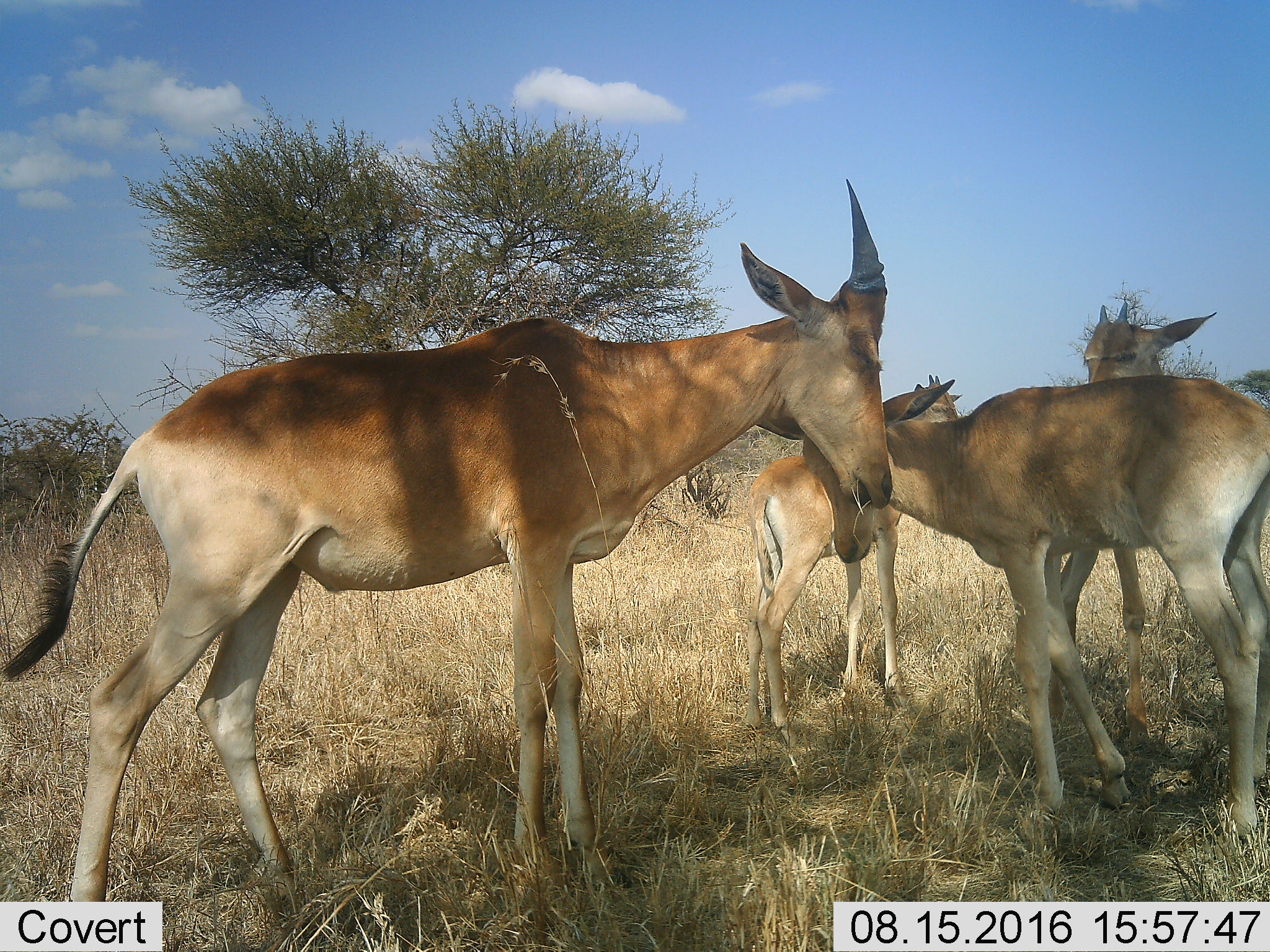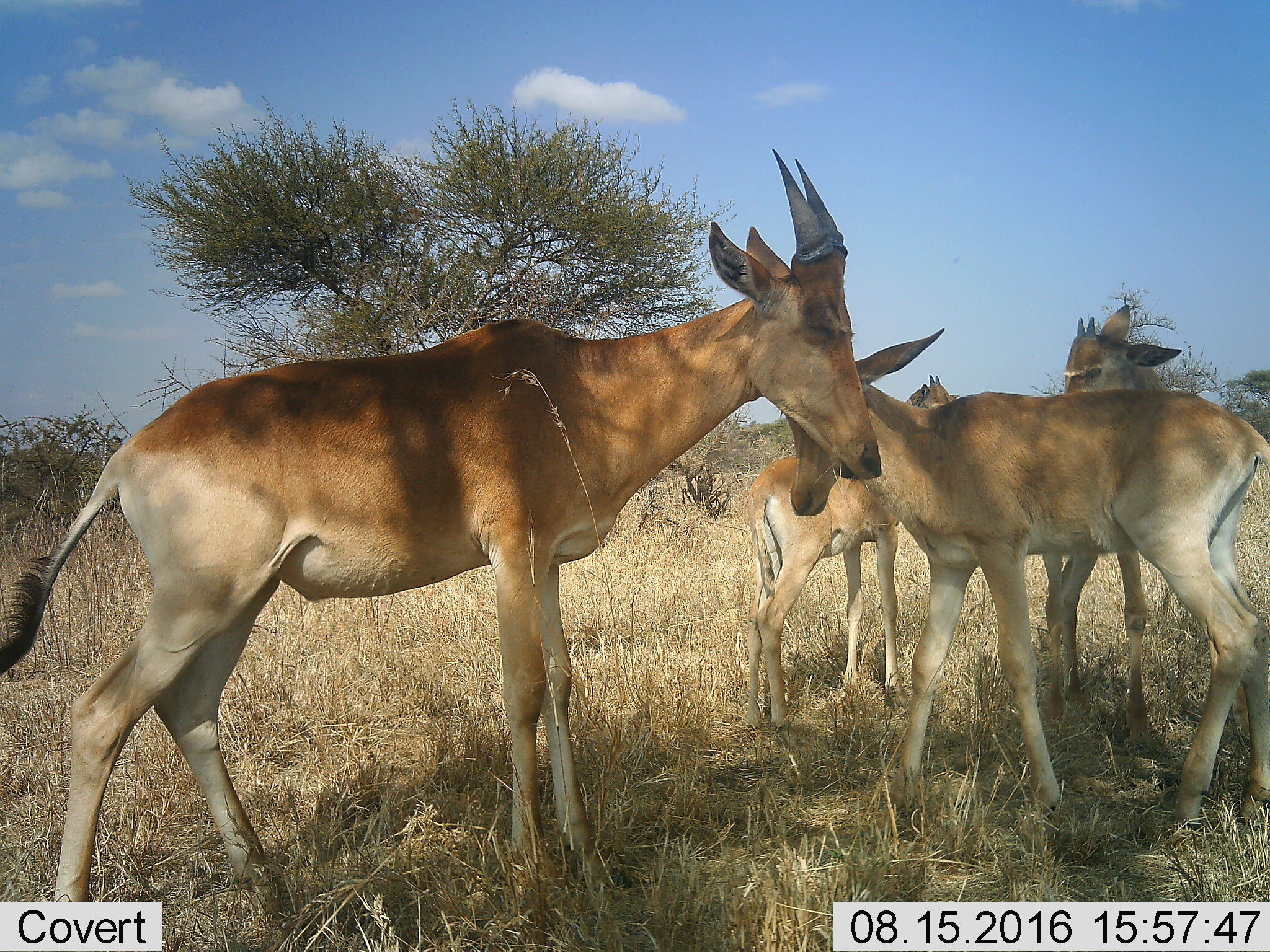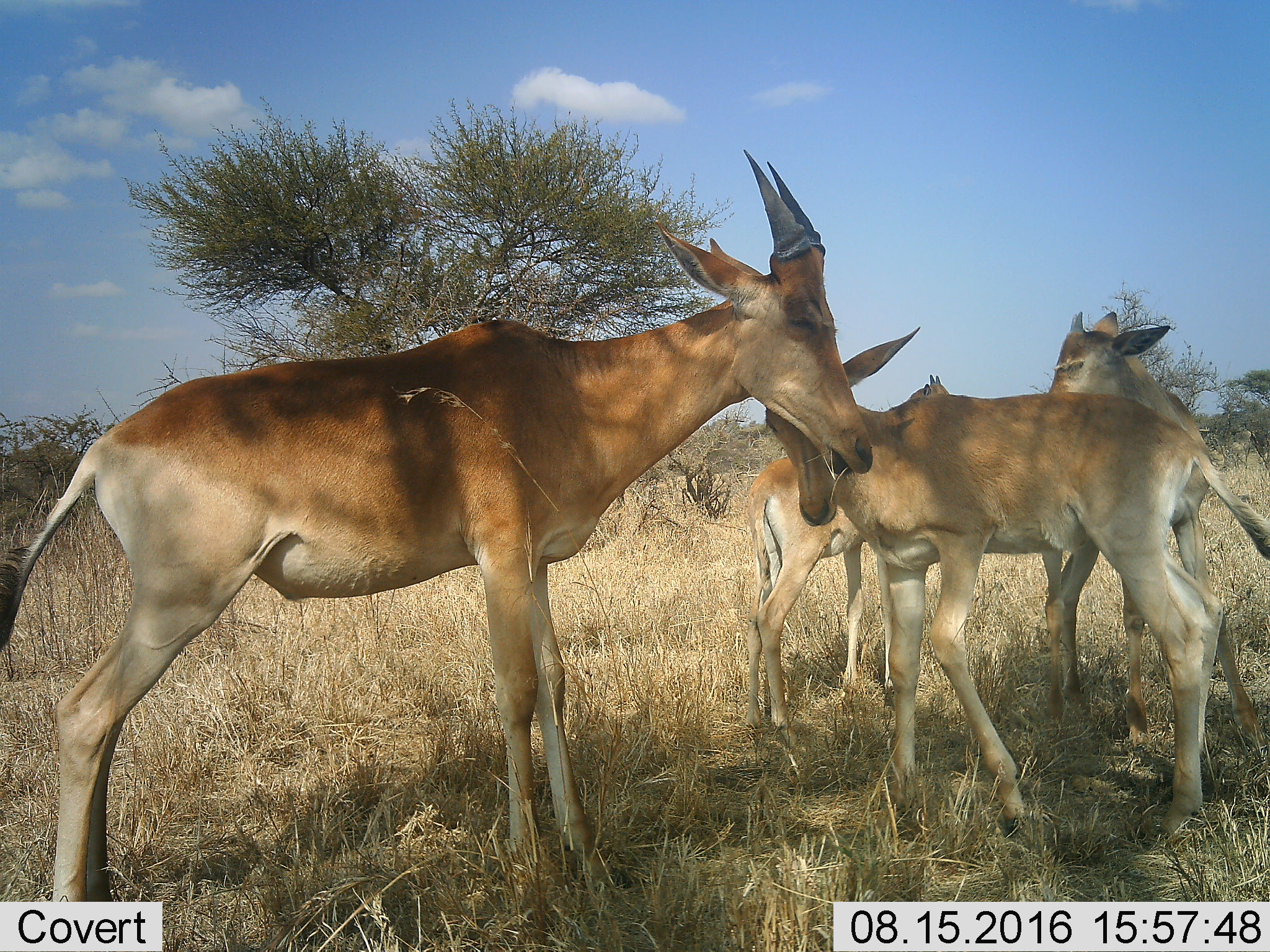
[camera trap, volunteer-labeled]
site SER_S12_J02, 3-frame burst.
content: unidentified animal